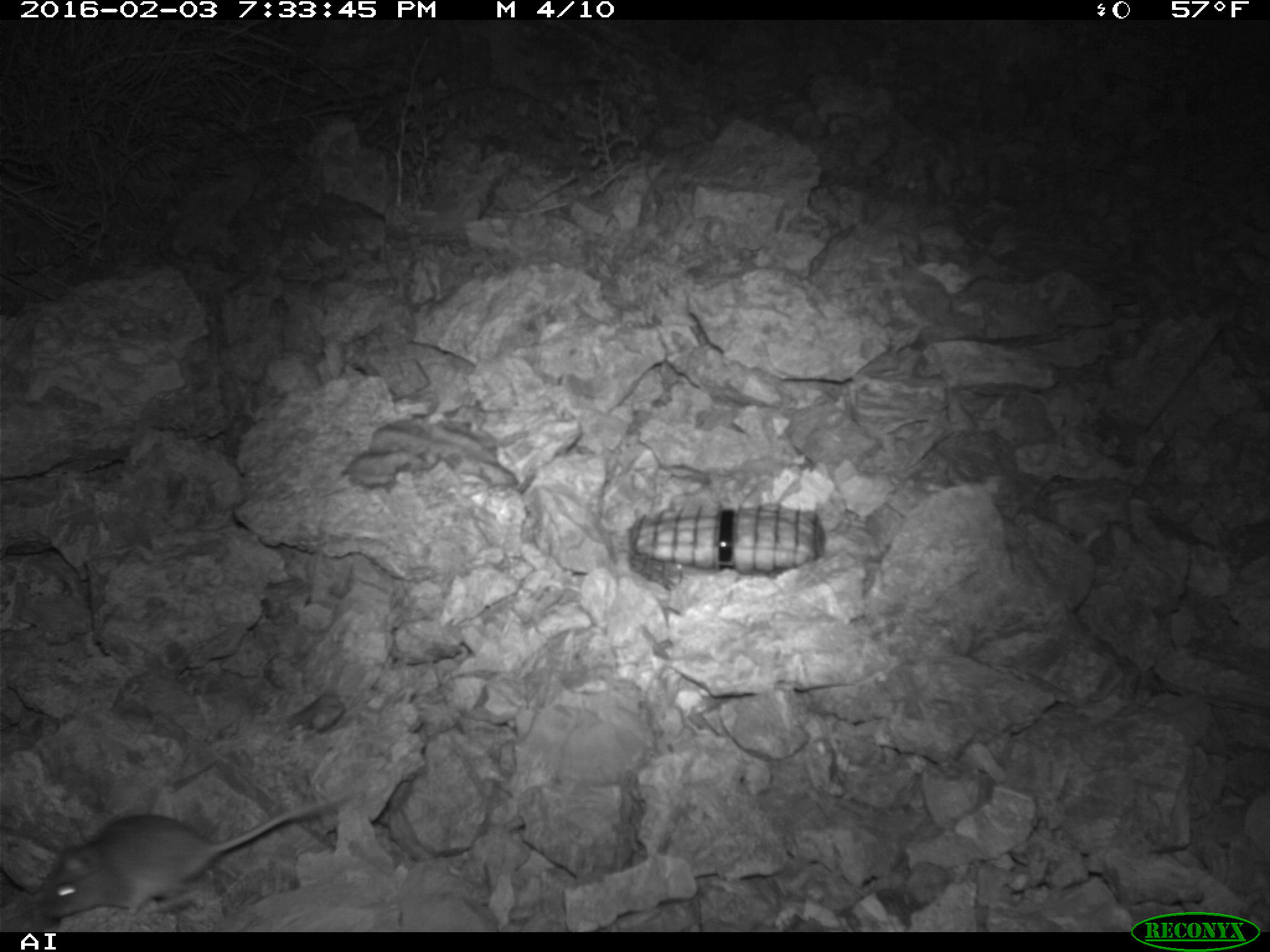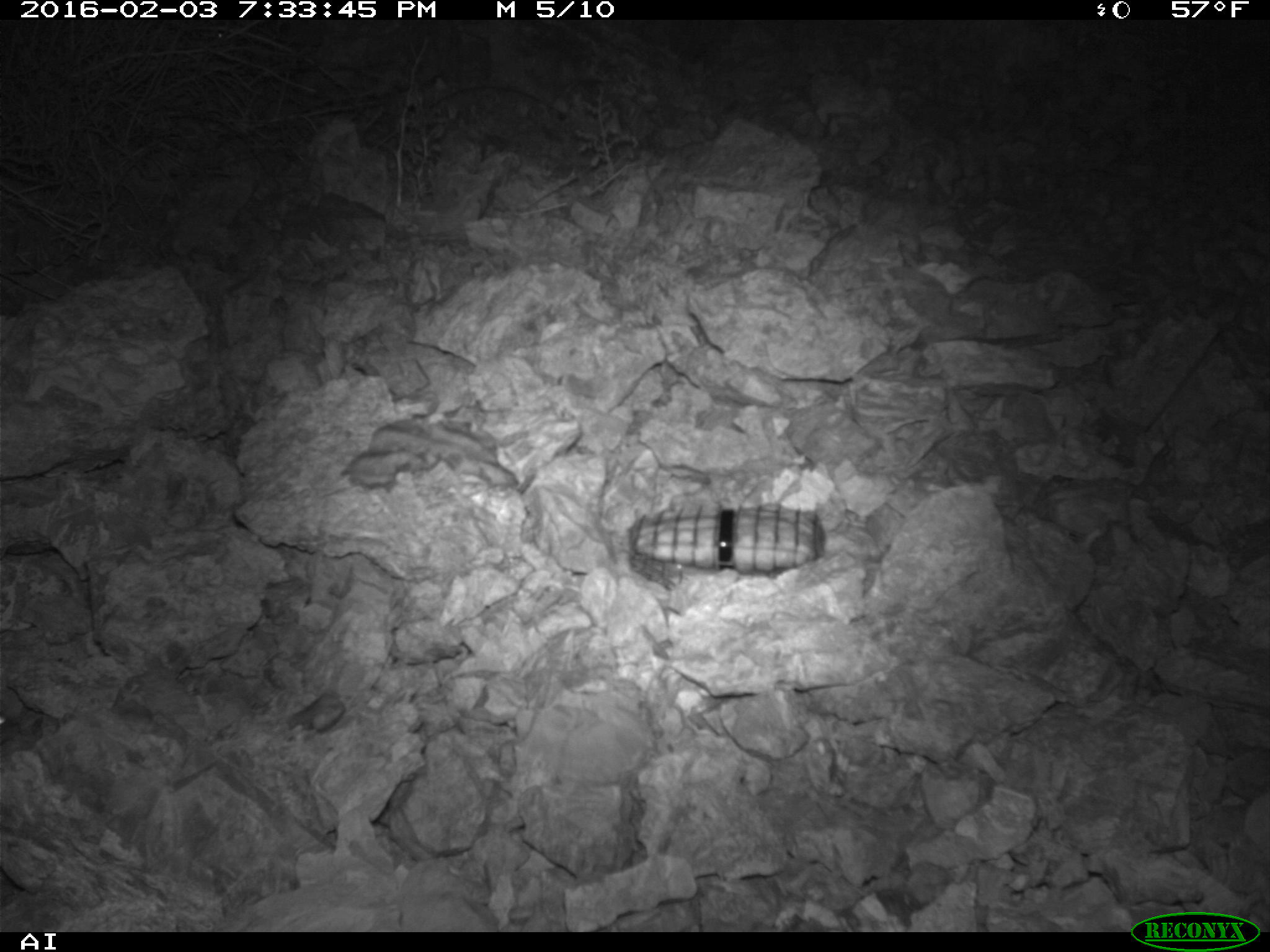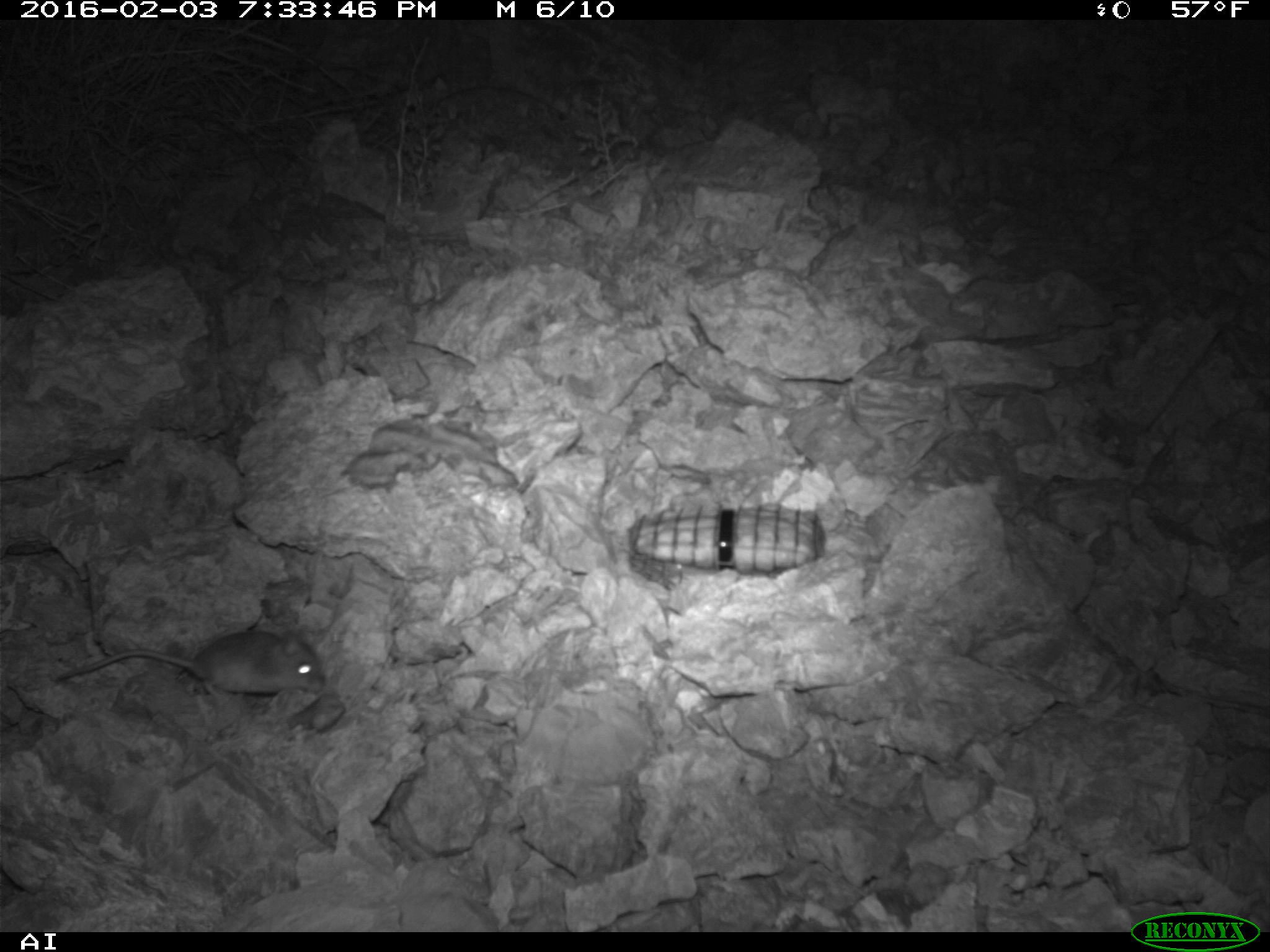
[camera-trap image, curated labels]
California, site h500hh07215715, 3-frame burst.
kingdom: Animalia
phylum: Chordata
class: Mammalia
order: Rodentia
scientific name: Rodentia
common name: rodent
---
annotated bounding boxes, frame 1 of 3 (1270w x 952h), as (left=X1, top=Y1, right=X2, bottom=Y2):
rodent: (left=43, top=787, right=347, bottom=917)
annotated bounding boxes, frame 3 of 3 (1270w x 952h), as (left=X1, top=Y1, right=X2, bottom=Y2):
rodent: (left=51, top=622, right=324, bottom=718)